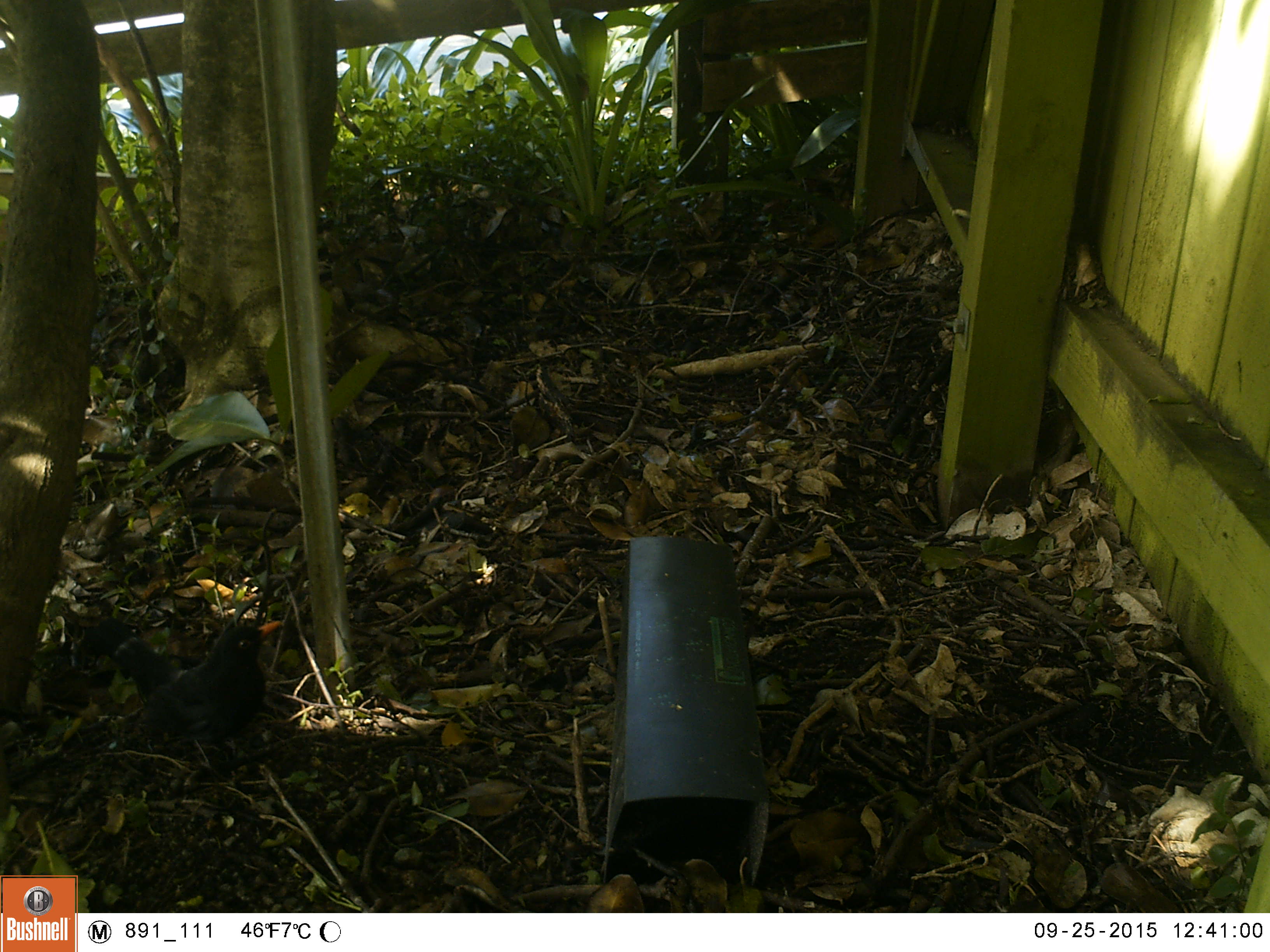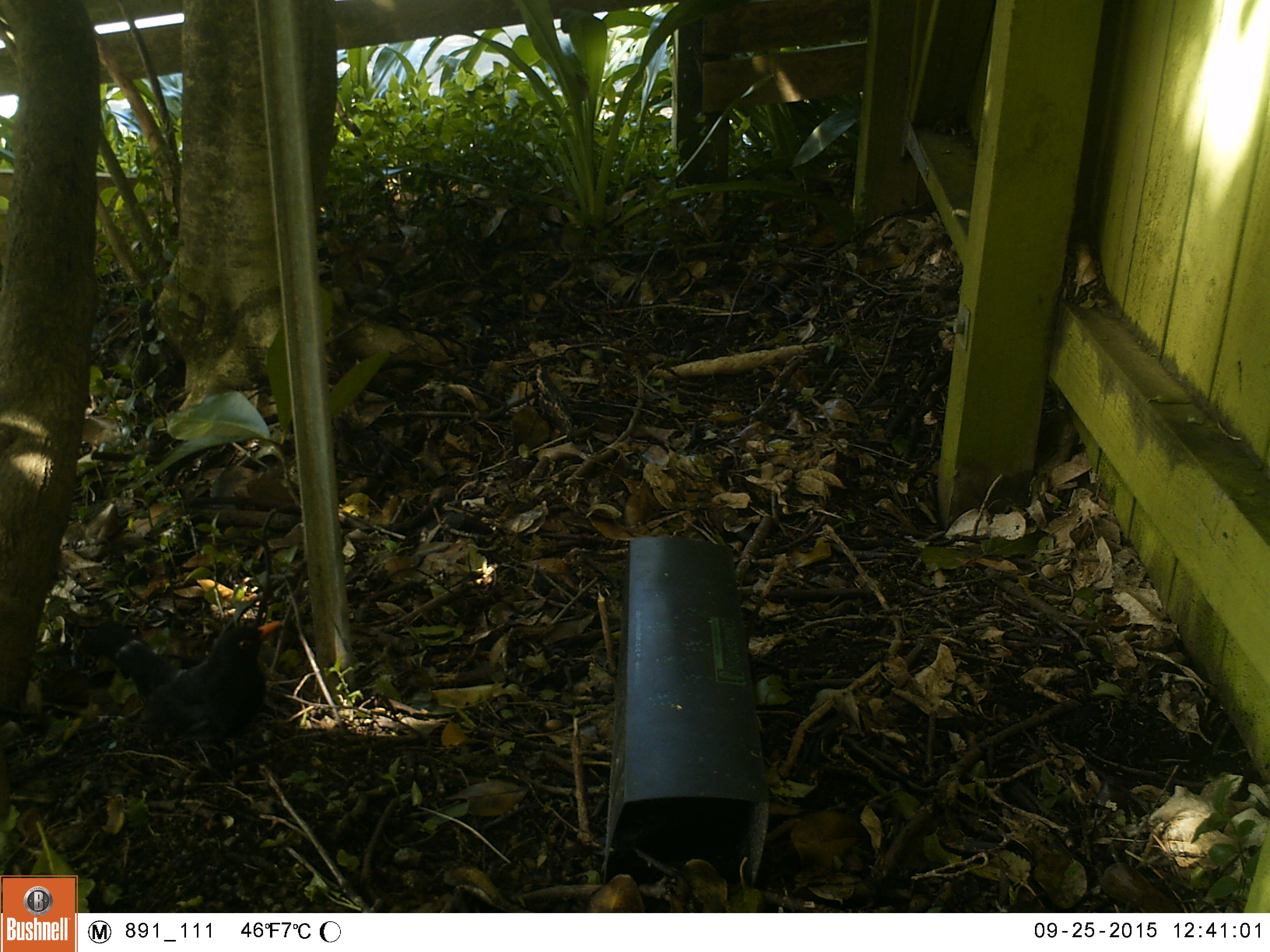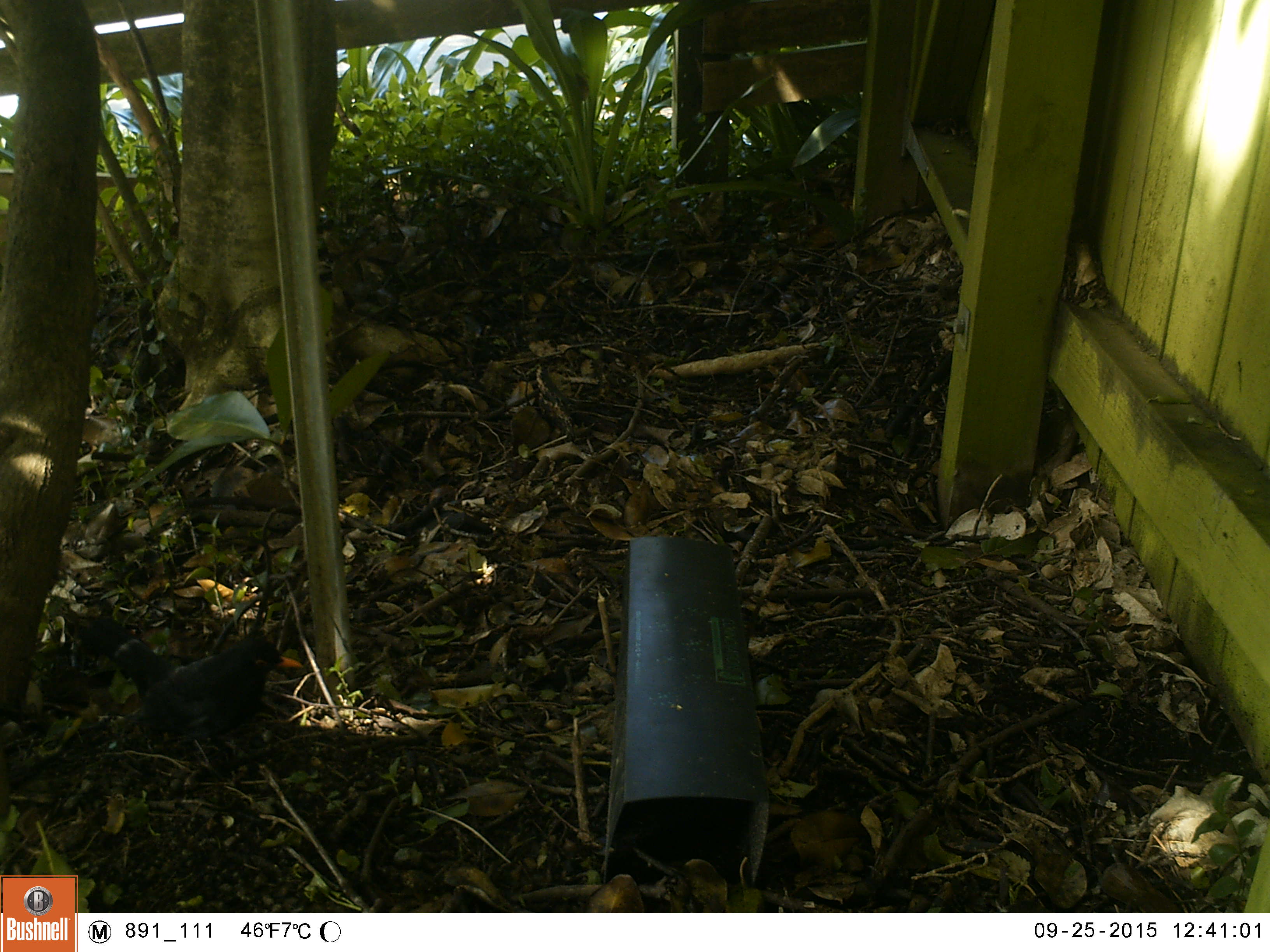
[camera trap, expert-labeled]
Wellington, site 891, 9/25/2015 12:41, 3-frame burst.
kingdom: Animalia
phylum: Chordata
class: Aves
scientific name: Aves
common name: bird